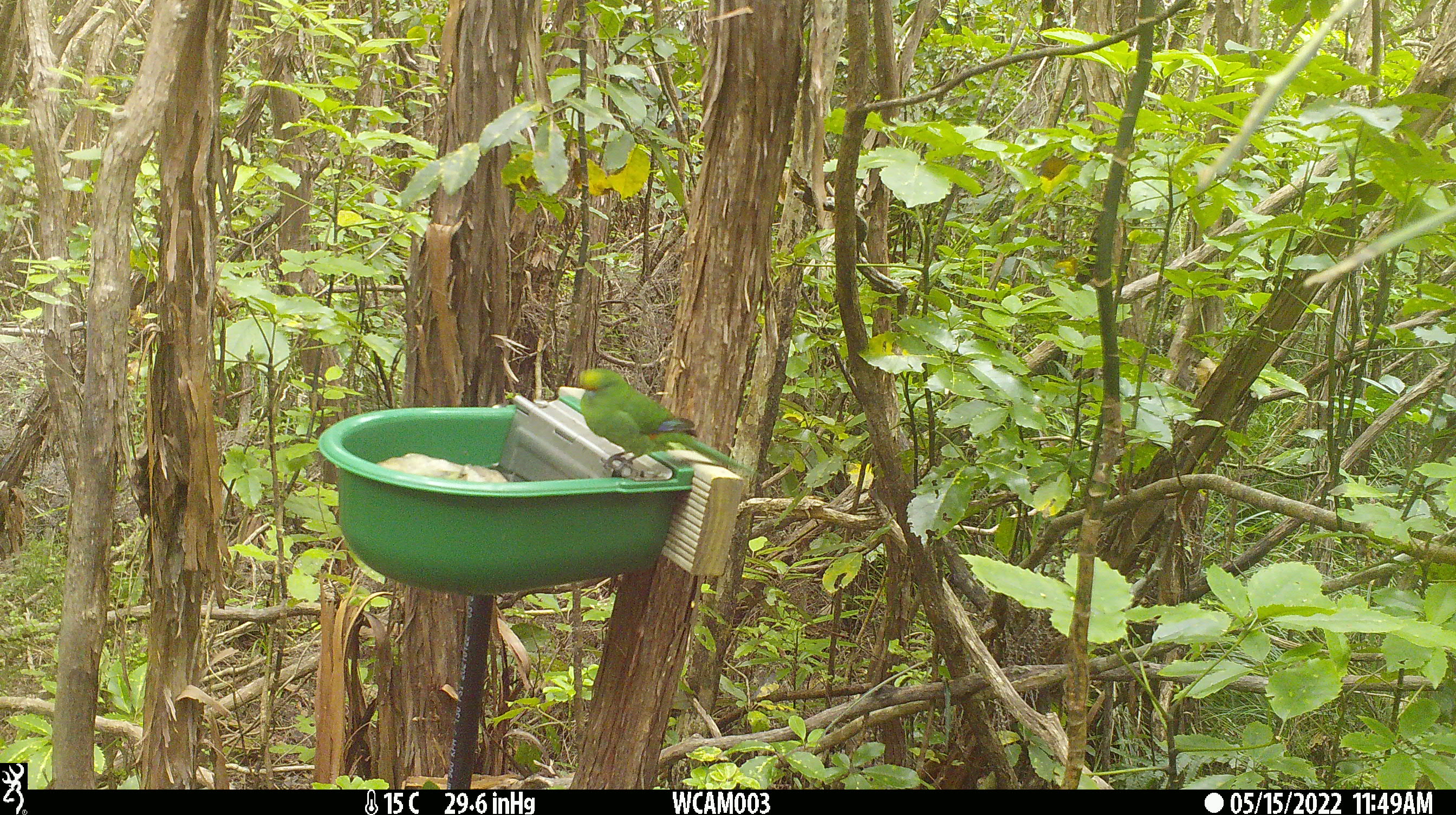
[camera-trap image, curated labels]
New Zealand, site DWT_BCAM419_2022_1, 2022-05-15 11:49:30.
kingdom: Animalia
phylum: Chordata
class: Aves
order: Psittaciformes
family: Psittaculidae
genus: Cyanoramphus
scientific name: Cyanoramphus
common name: parakeet